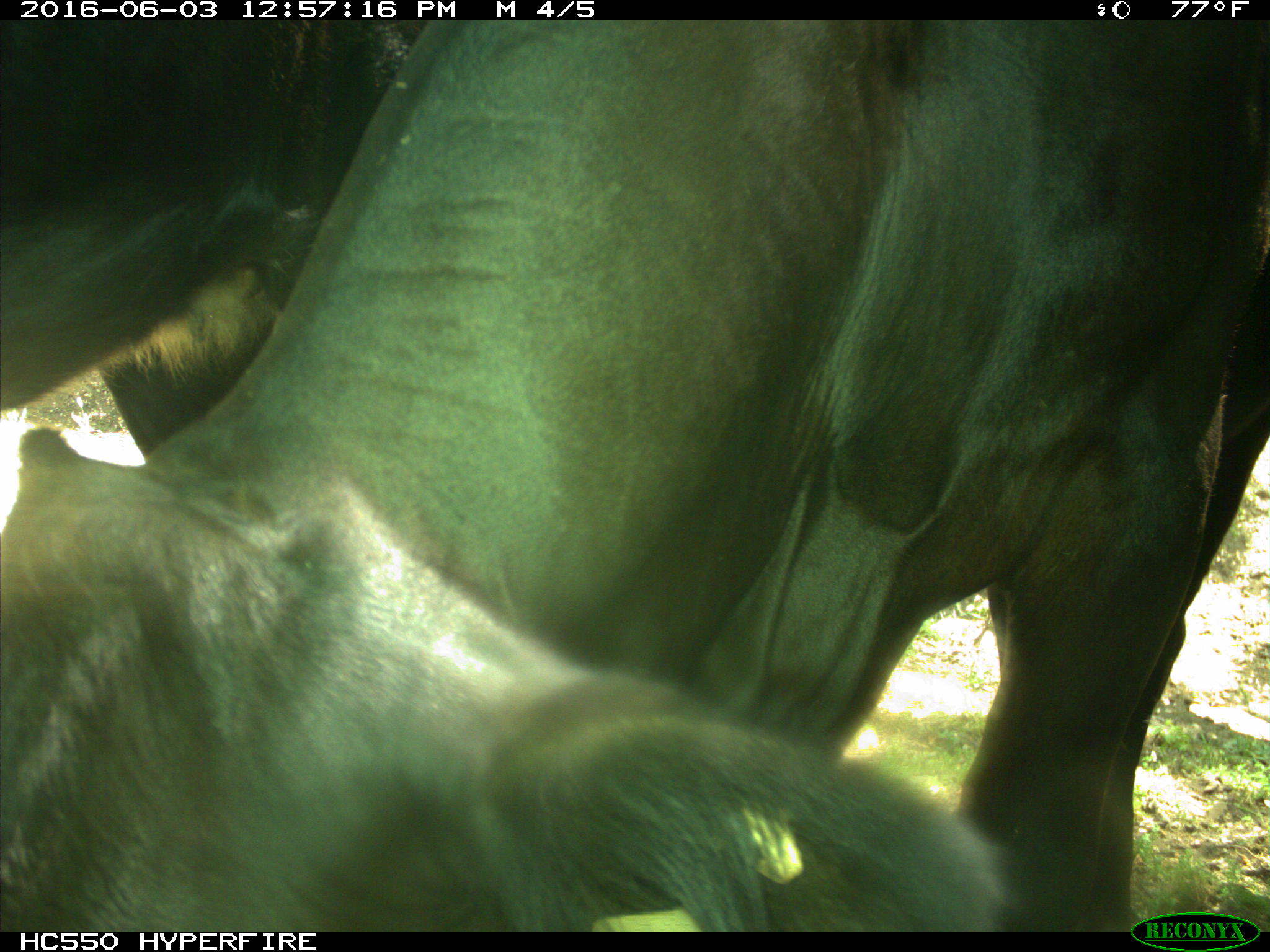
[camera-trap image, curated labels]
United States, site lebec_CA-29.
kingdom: Animalia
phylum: Chordata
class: Mammalia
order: Artiodactyla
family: Bovidae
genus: Bos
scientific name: Bos taurus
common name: domestic cow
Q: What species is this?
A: Bos taurus (domestic cow).